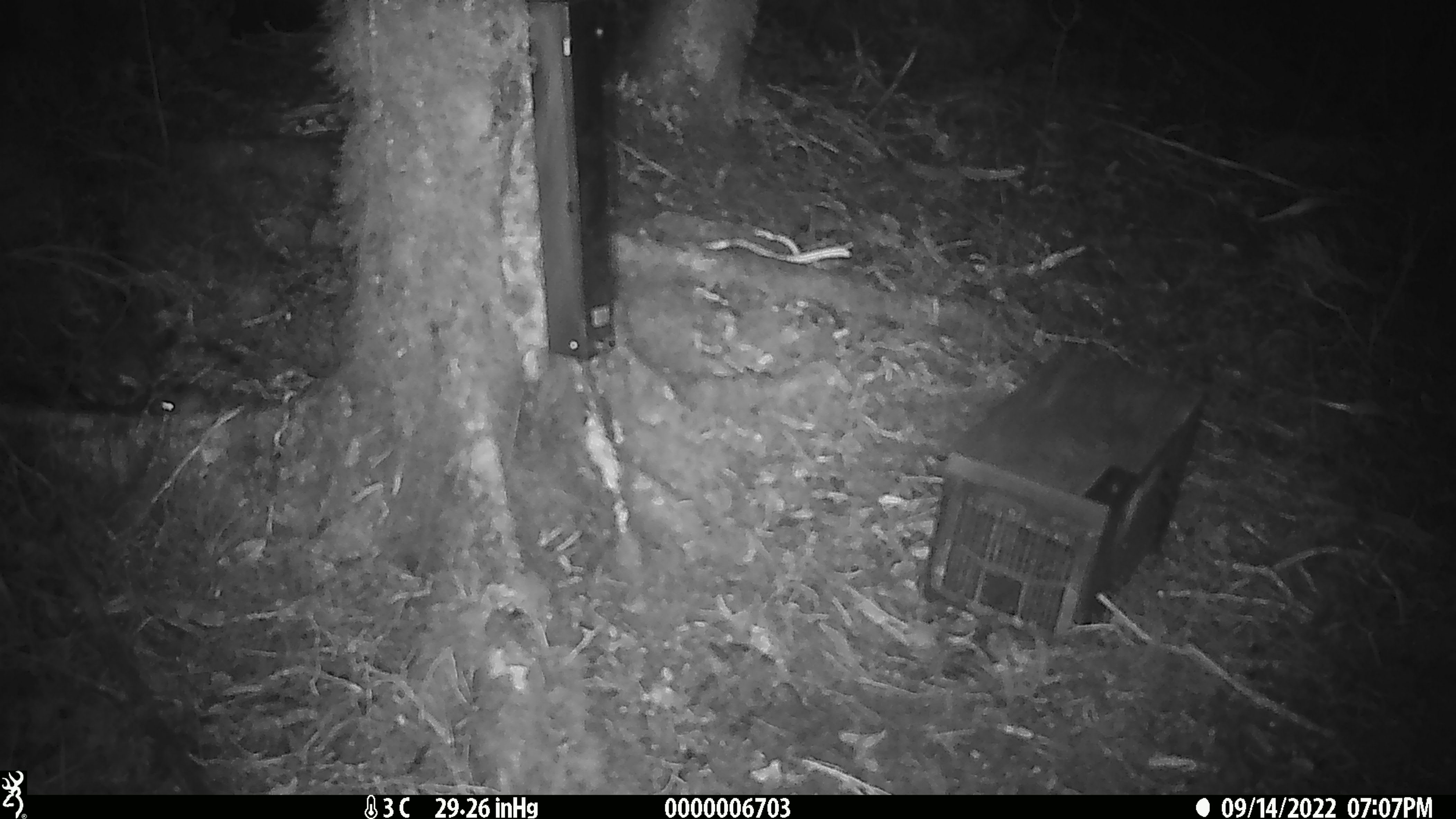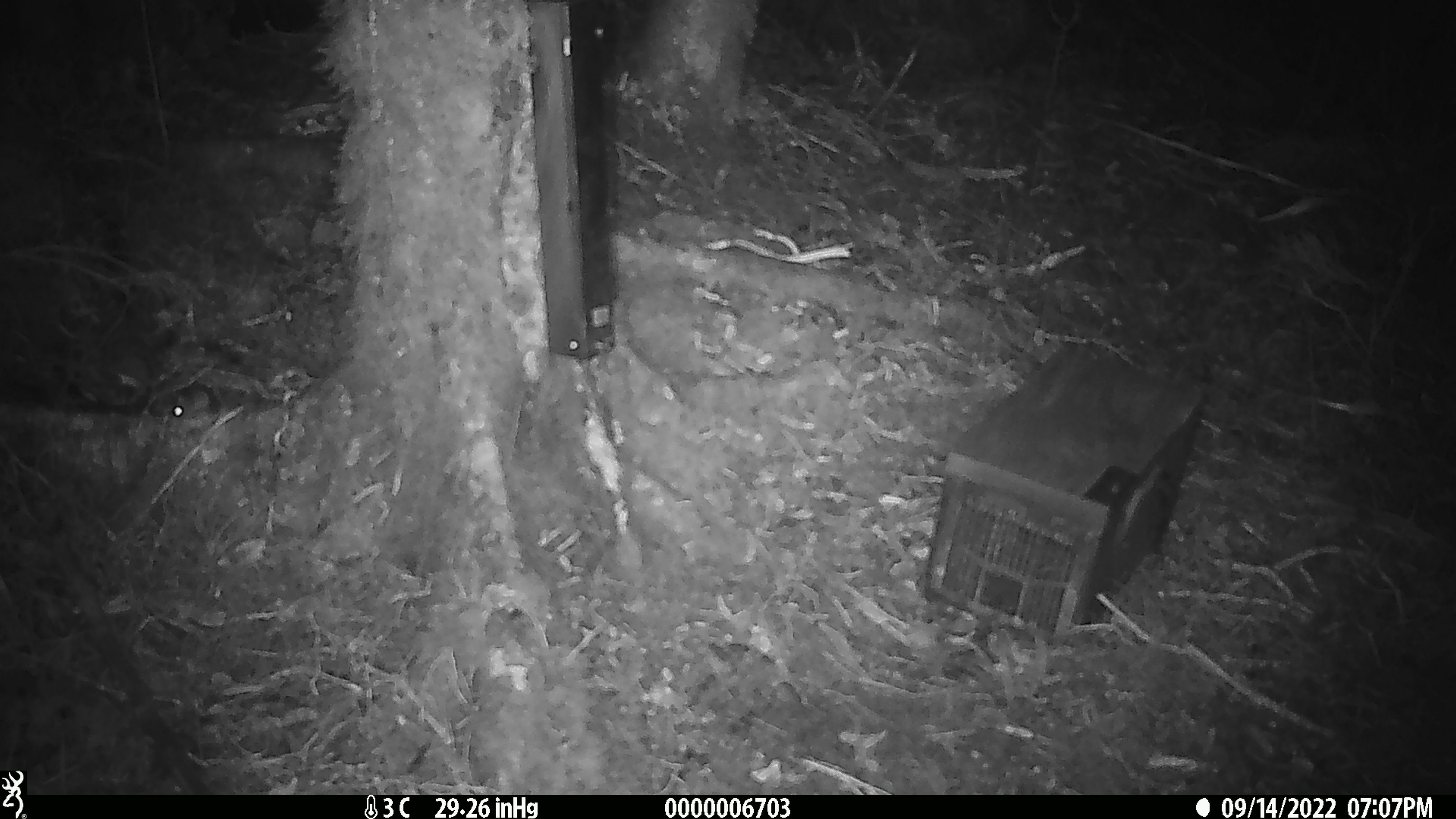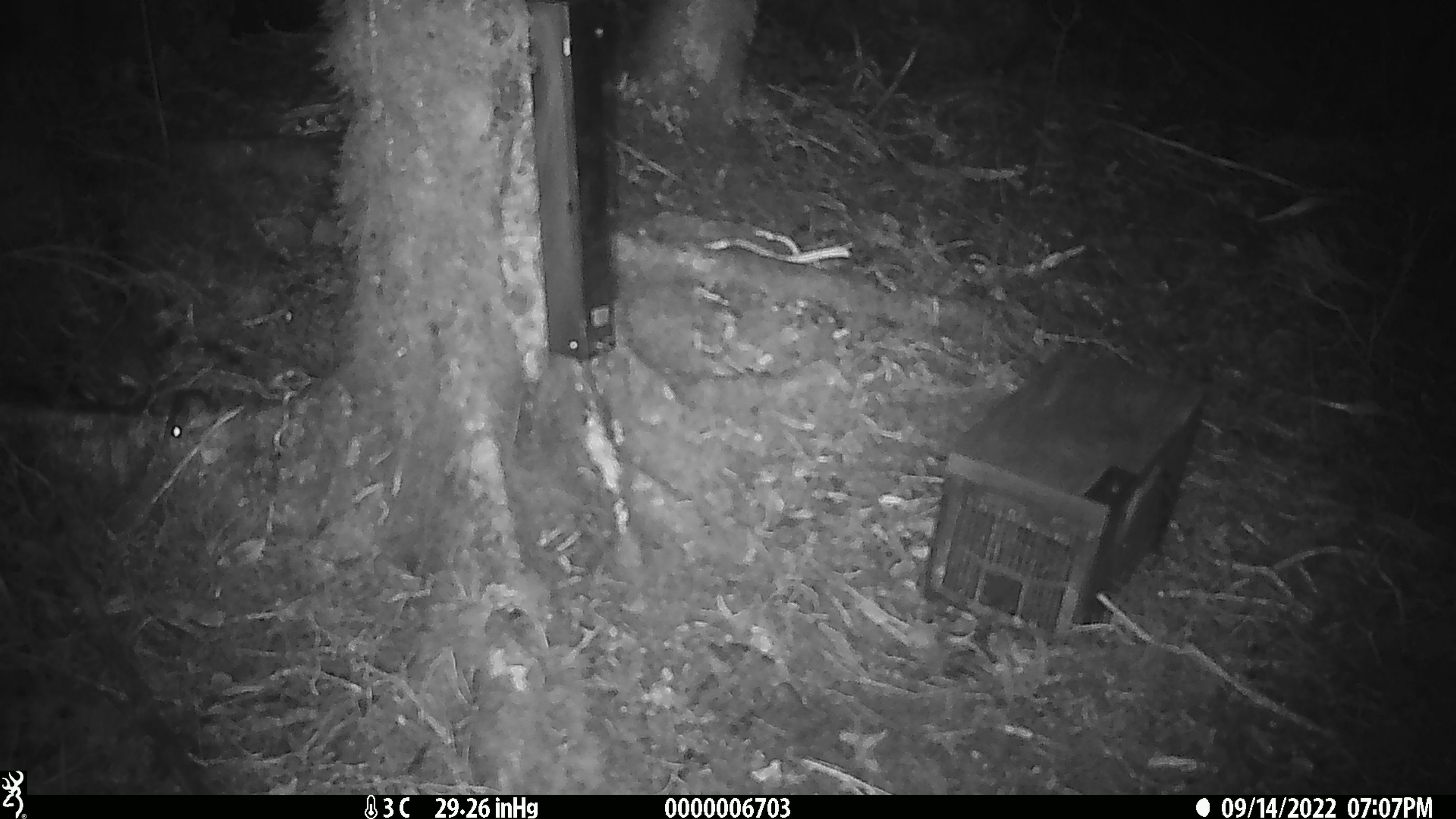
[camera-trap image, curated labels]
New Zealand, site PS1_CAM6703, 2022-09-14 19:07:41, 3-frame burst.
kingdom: Animalia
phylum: Chordata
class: Mammalia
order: Rodentia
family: Muridae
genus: Mus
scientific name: Mus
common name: mouse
Mouse (Mus).